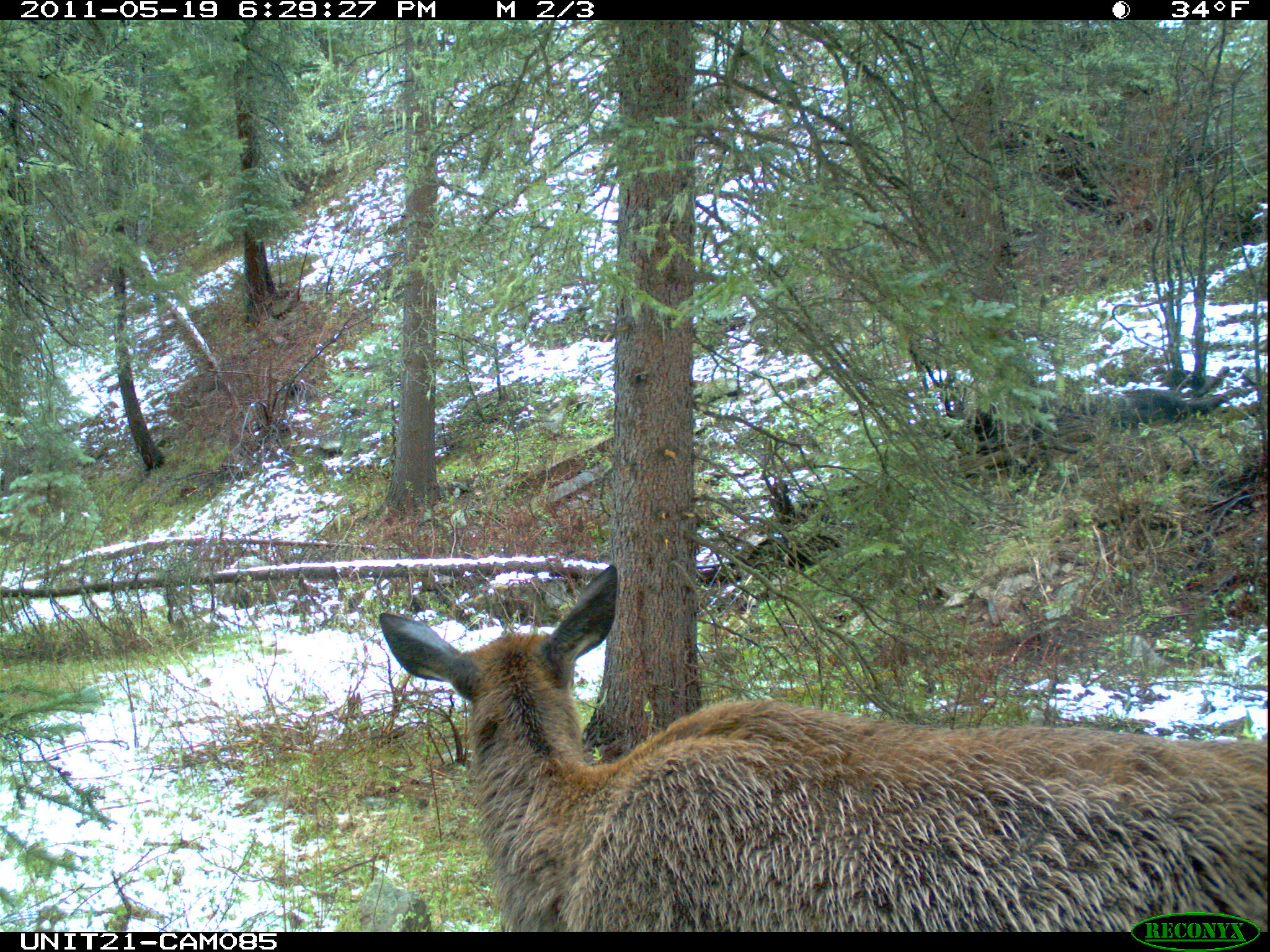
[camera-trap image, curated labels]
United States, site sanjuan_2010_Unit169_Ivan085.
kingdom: Animalia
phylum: Chordata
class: Mammalia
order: Artiodactyla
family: Cervidae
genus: Cervus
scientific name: Cervus elaphus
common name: red deer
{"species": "Cervus elaphus (red deer)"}